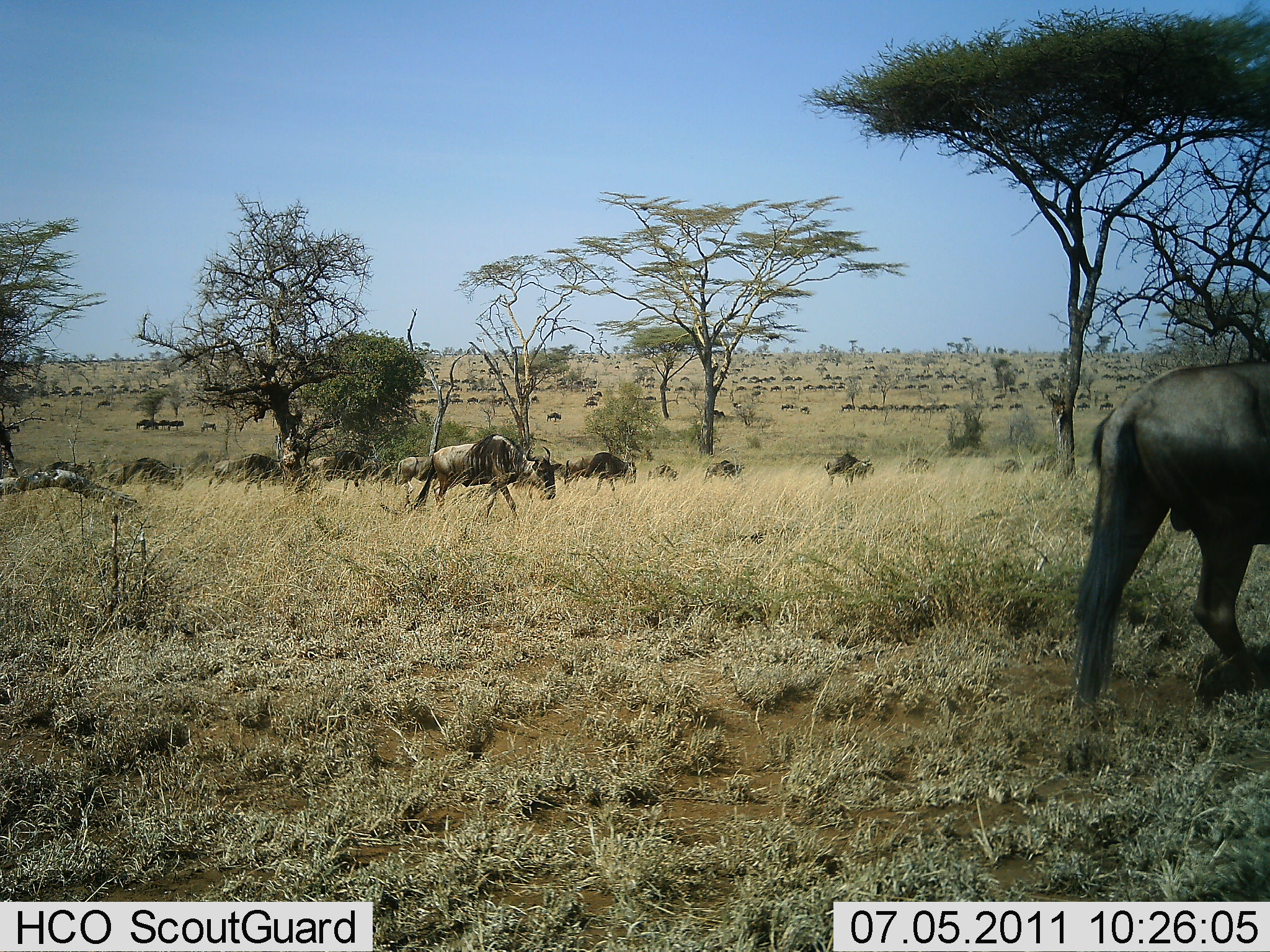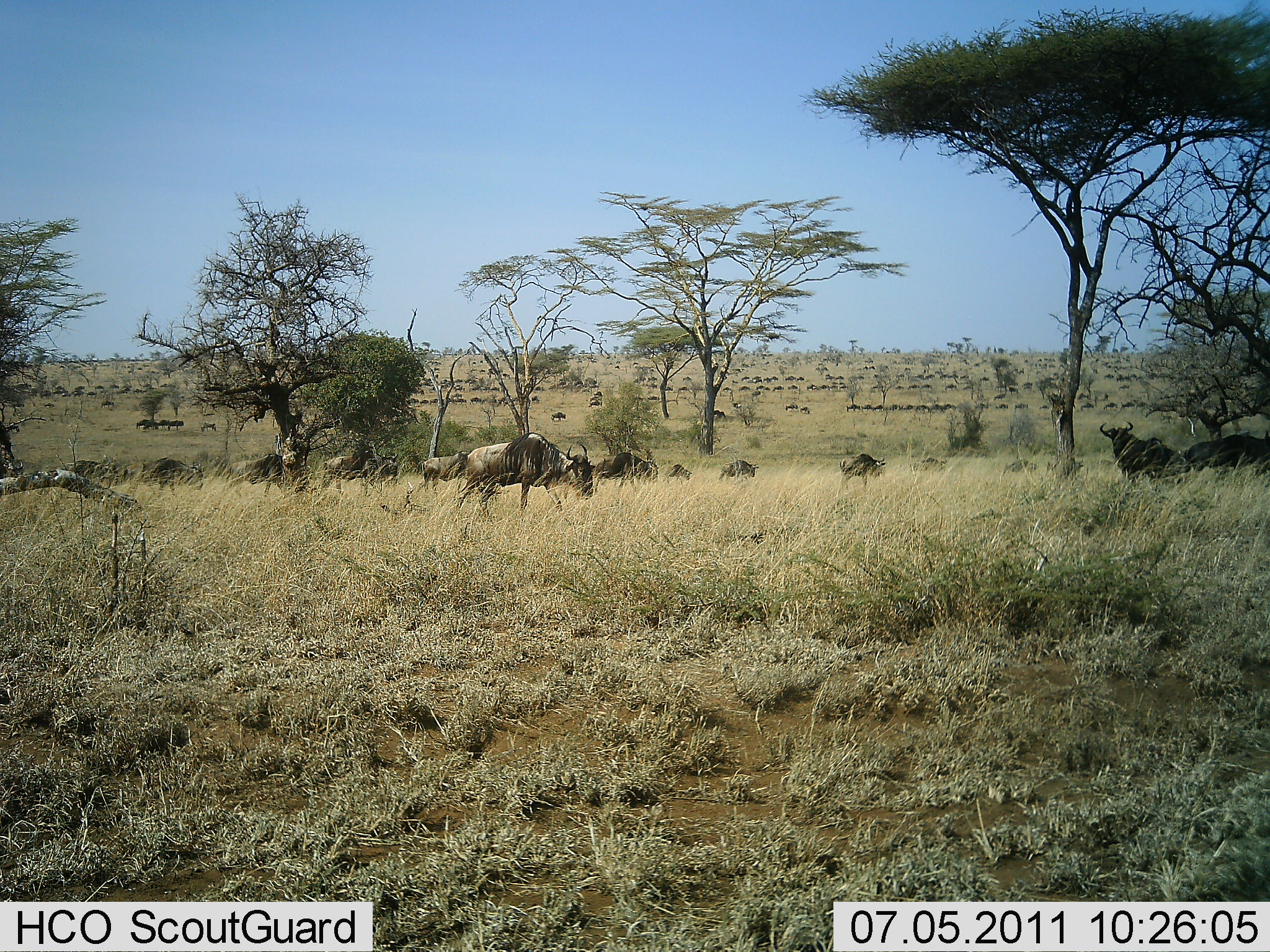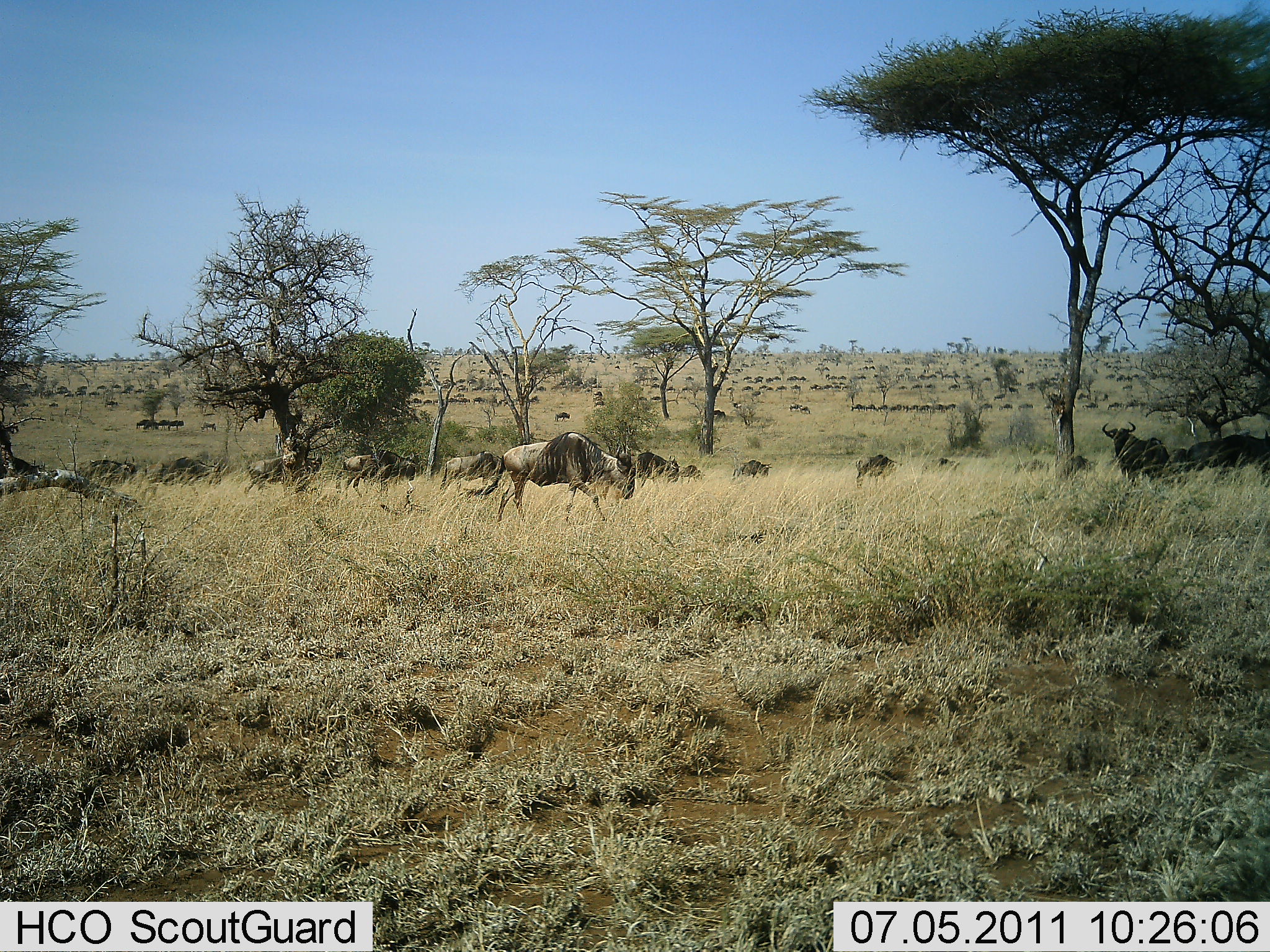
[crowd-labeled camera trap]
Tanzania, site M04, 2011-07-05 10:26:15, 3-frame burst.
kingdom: Animalia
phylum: Chordata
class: Mammalia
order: Artiodactyla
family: Bovidae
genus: Connochaetes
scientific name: Connochaetes taurinus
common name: blue wildebeest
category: wildebeest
Wildebeest (blue wildebeest) (Connochaetes taurinus), count 51+. Behavior (volunteer vote fractions): standing 31%, resting 15%, moving 92%, interacting 15%. Young present (vote fraction): 0%. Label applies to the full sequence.